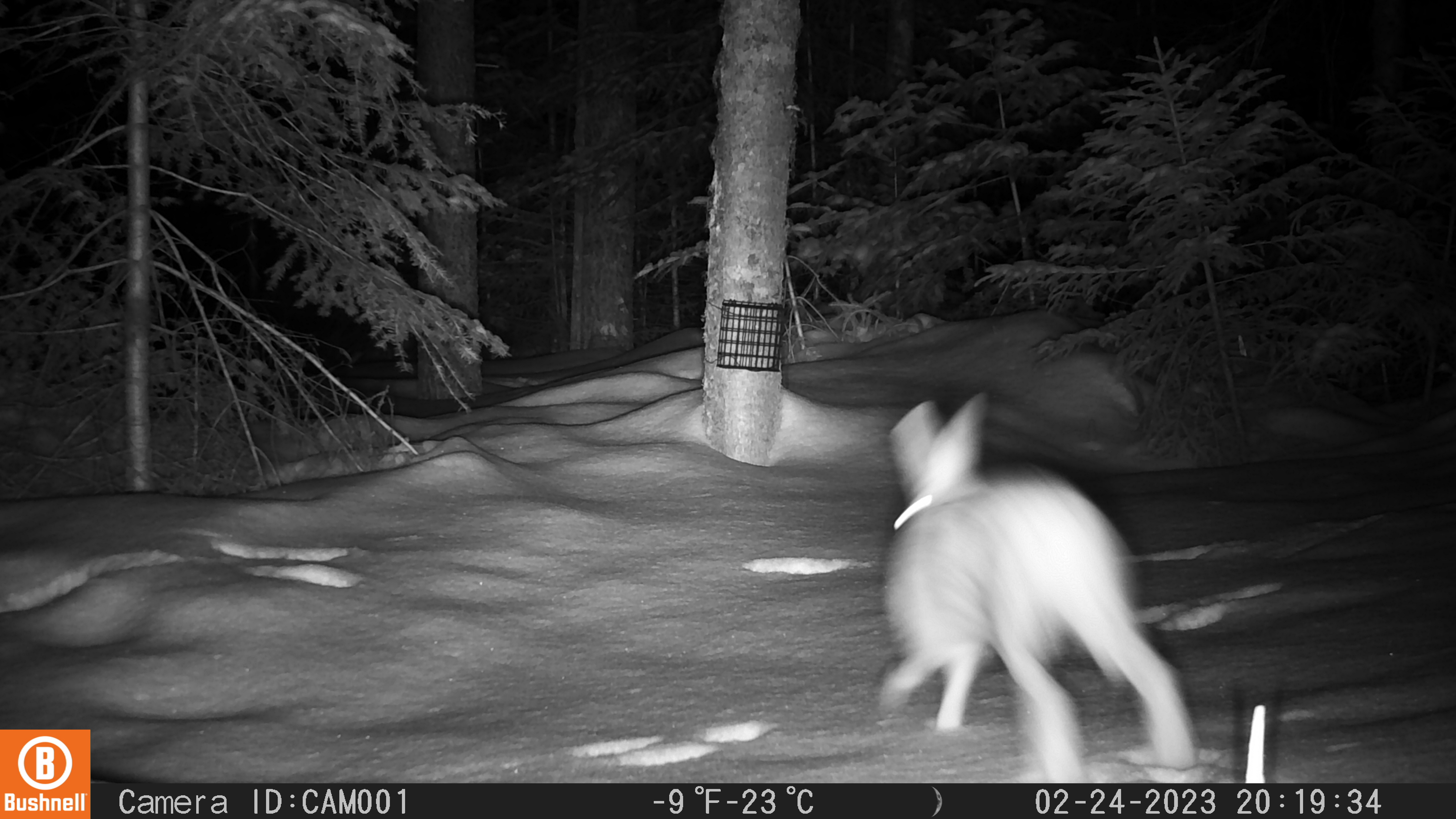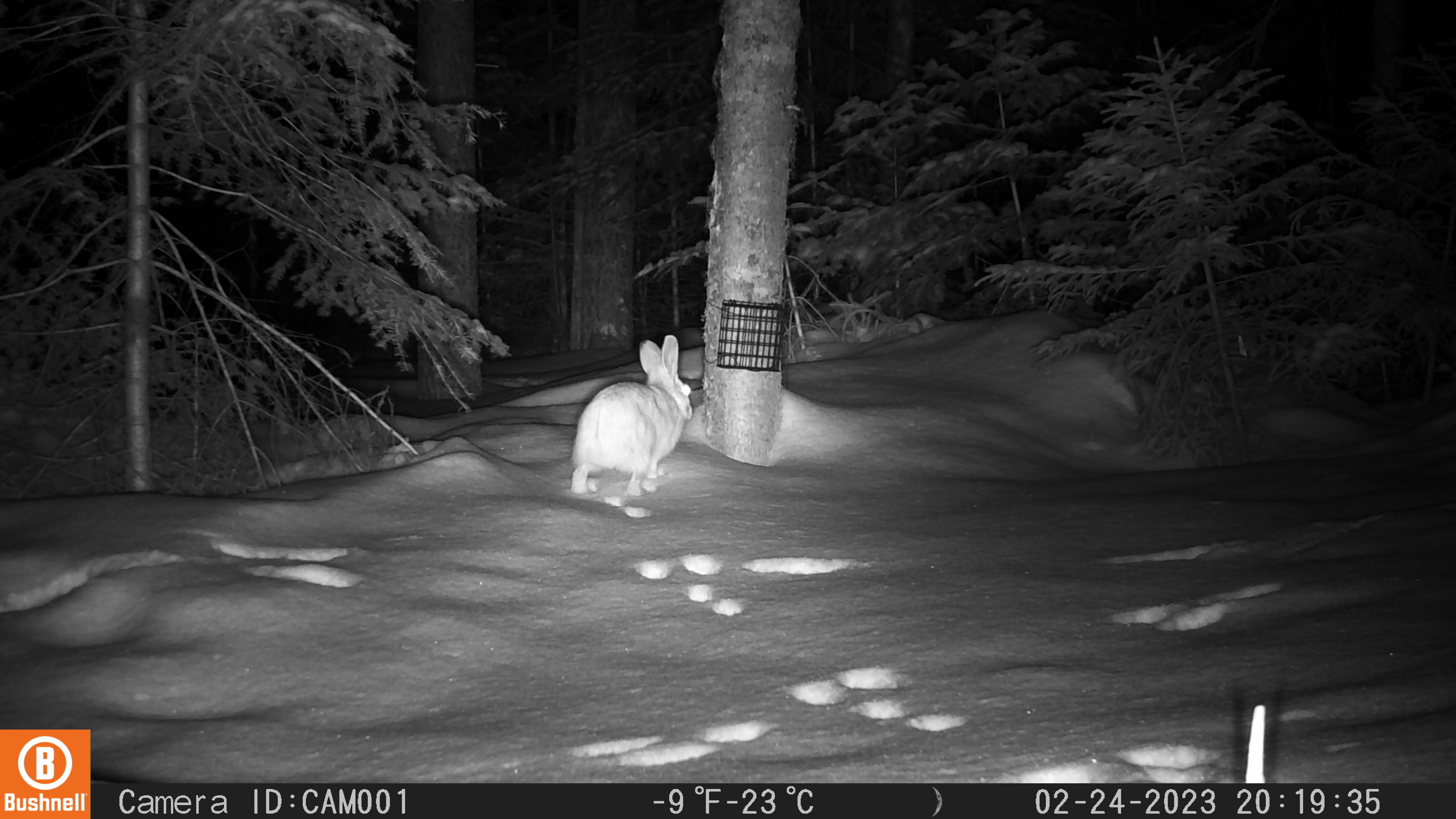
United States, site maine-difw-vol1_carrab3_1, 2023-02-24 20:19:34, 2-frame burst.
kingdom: Animalia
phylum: Chordata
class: Mammalia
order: Lagomorpha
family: Leporidae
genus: Lepus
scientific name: Lepus americanus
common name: snowshoe hare